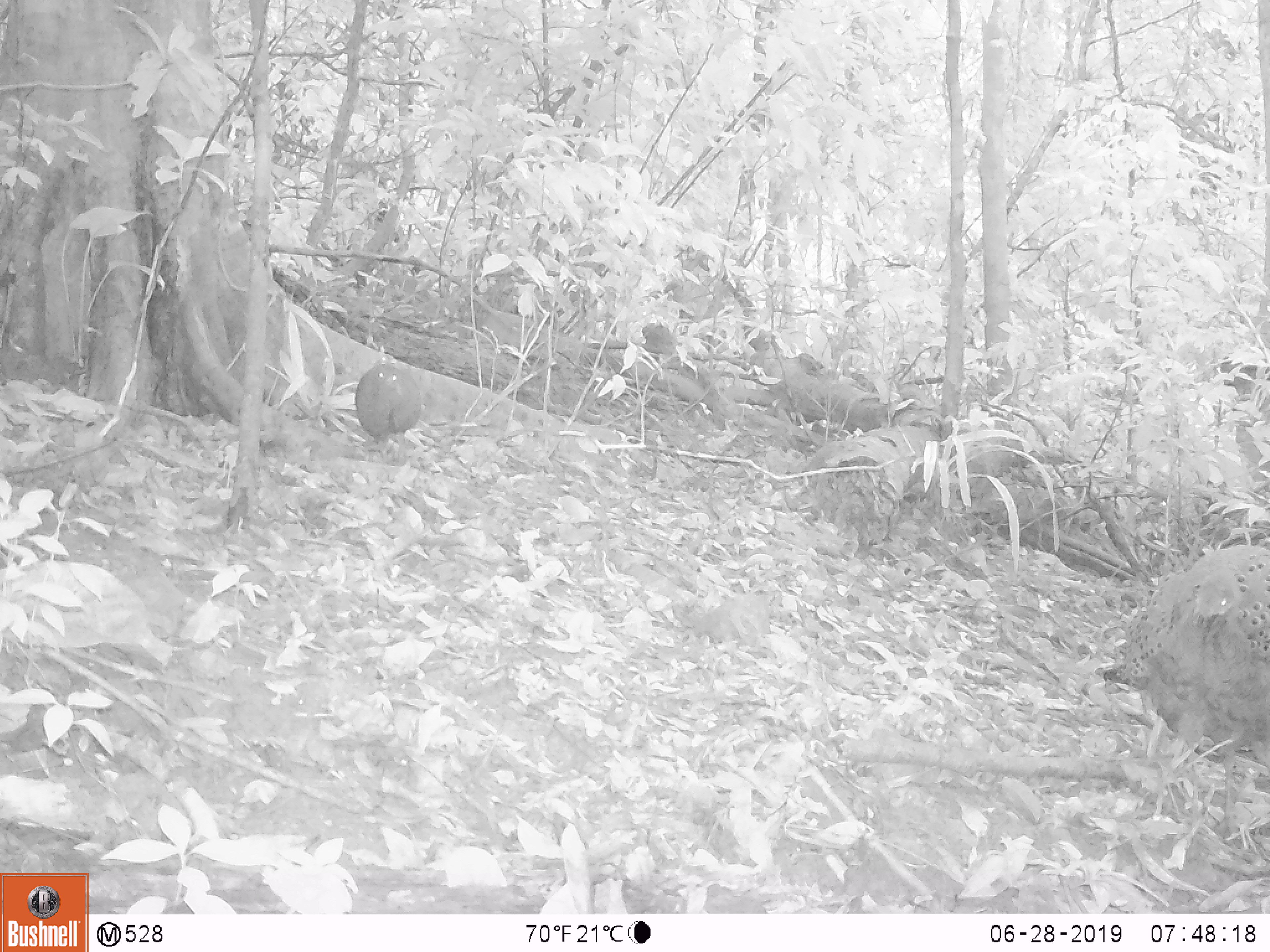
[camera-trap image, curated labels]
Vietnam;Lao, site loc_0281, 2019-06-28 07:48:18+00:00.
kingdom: Animalia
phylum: Chordata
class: Aves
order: Galliformes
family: Phasianidae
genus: Polyplectron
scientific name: Polyplectron bicalcaratum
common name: gray peacock-pheasant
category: grey peacock pheasant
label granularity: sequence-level